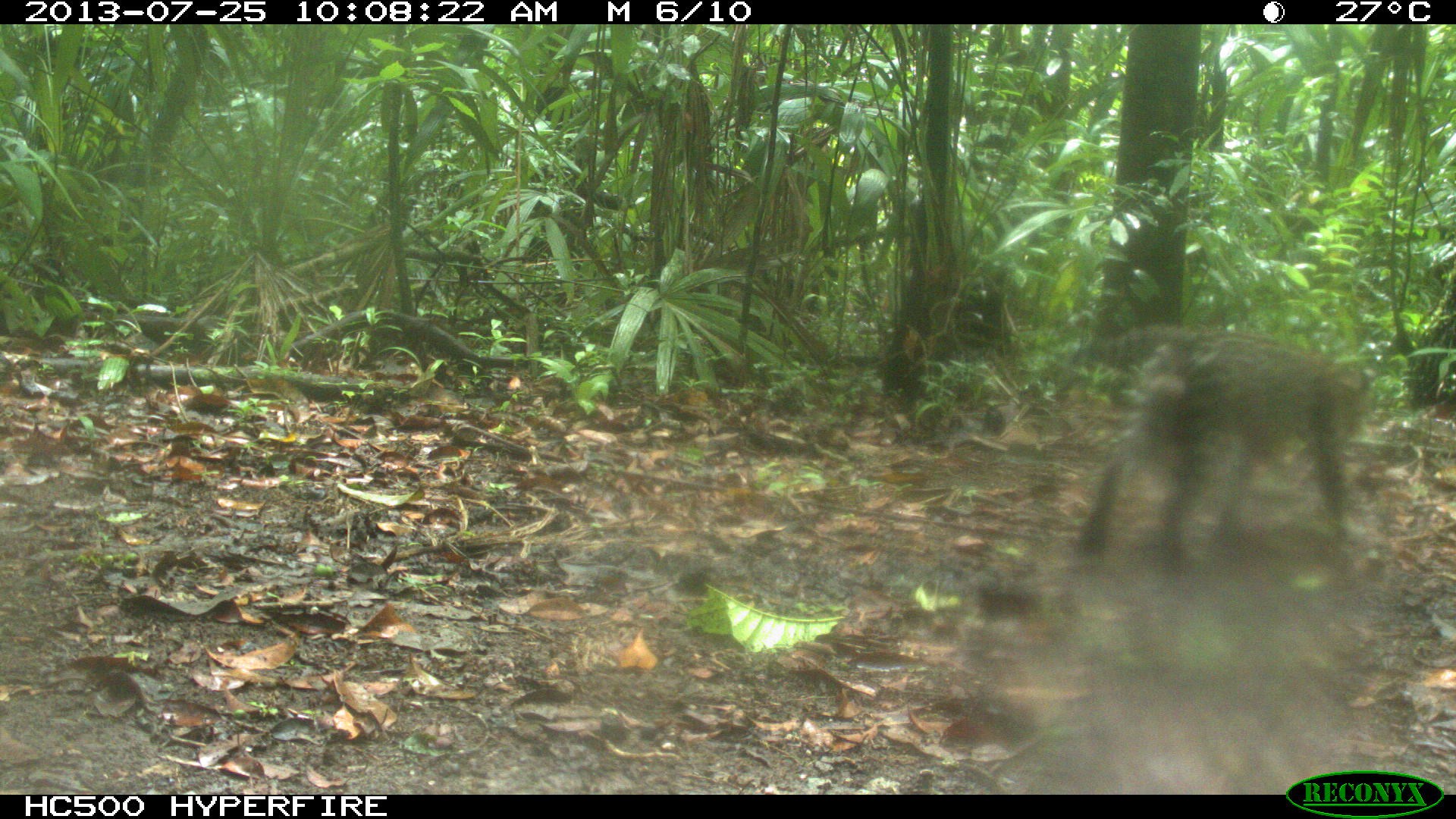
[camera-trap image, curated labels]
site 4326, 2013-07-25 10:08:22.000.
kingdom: Animalia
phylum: Chordata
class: Mammalia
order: Carnivora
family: Felidae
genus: Leopardus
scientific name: Leopardus pardalis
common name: ocelot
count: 1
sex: male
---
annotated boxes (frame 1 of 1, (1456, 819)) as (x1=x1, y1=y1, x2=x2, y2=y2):
leopardus pardalis: (x1=1076, y1=325, x2=1363, y2=584)